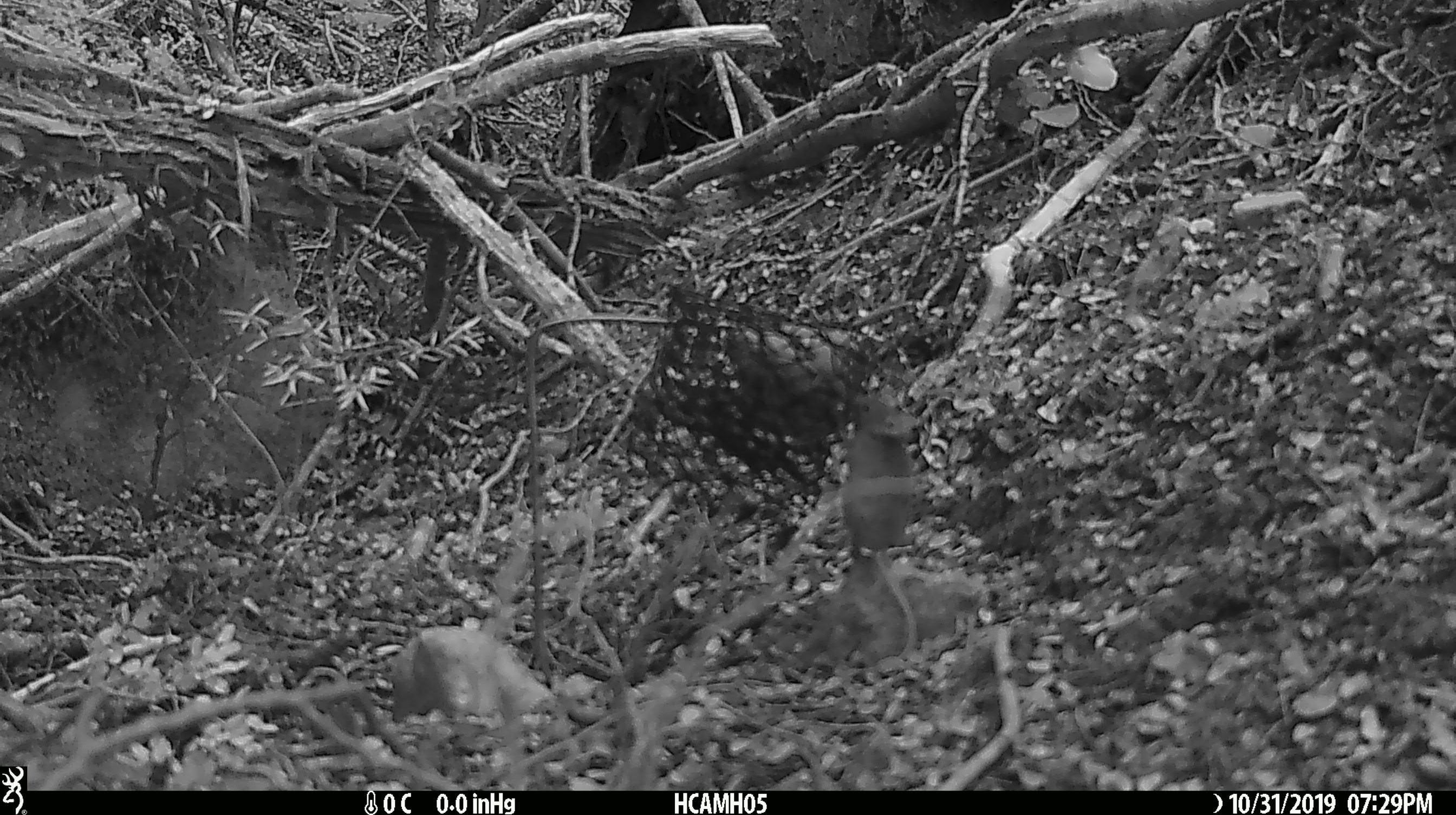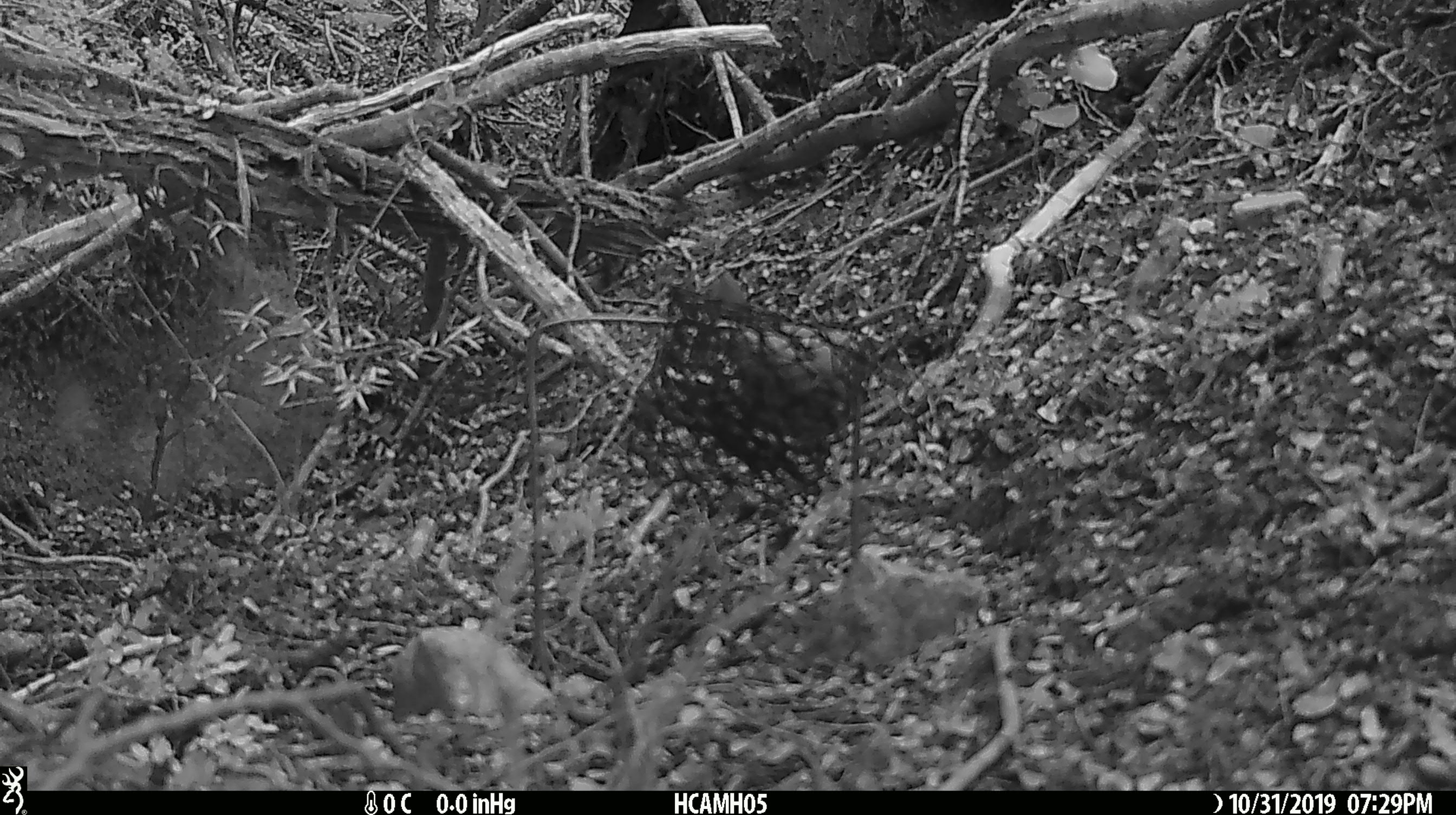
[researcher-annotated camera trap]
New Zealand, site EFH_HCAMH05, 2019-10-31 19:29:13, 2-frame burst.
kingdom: Animalia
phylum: Chordata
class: Mammalia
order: Rodentia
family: Muridae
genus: Mus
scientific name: Mus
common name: mouse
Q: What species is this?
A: Mouse (Mus).